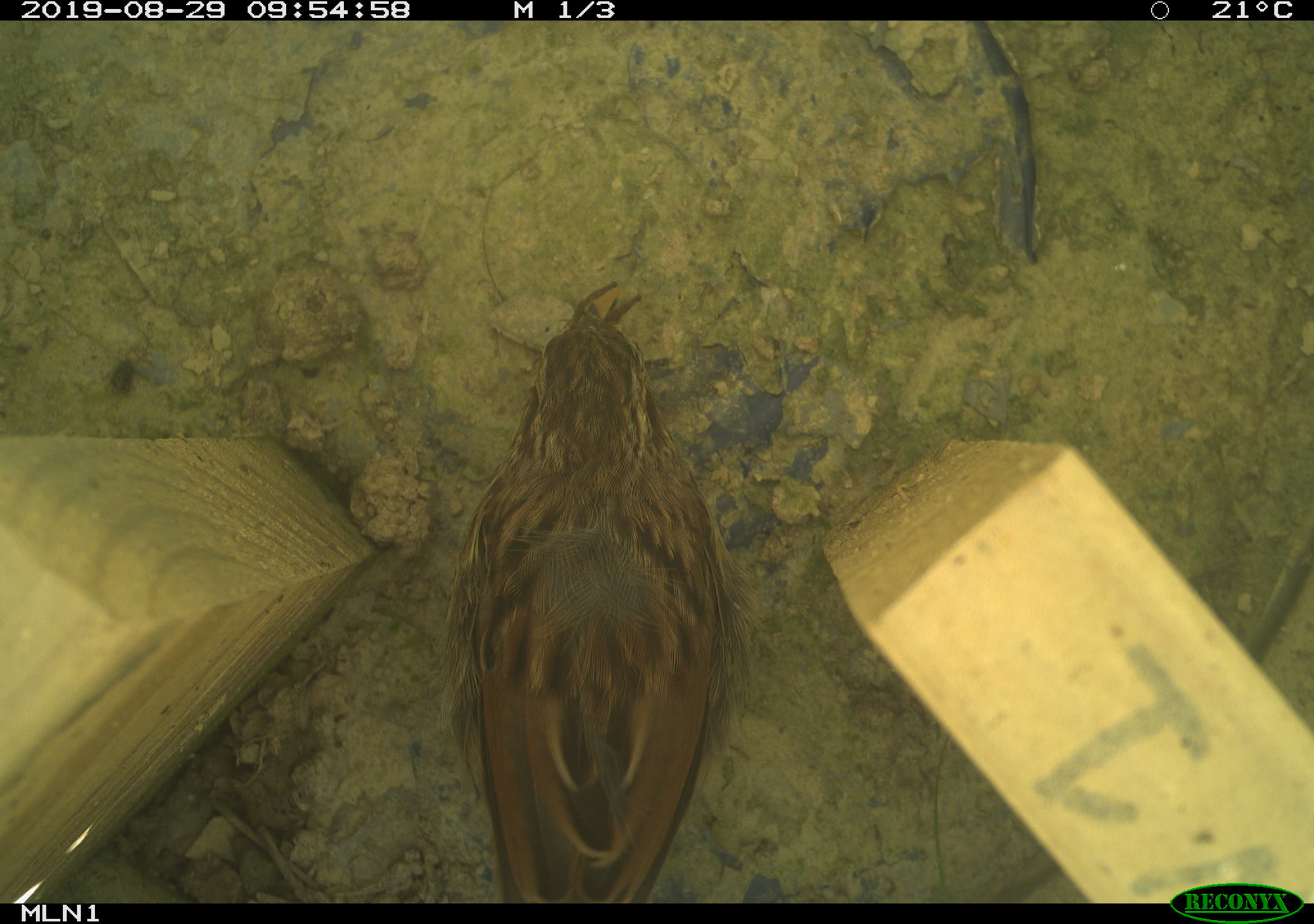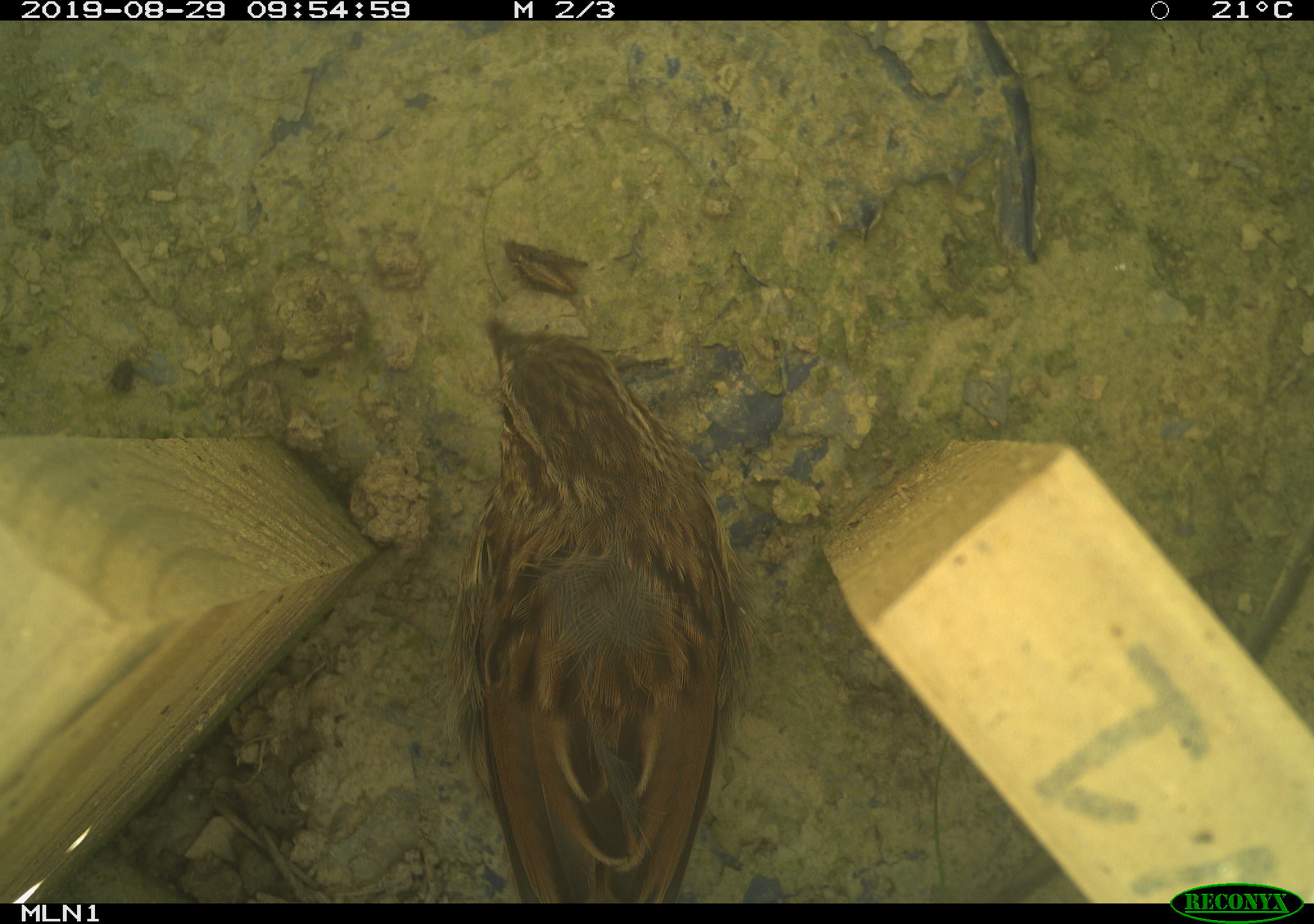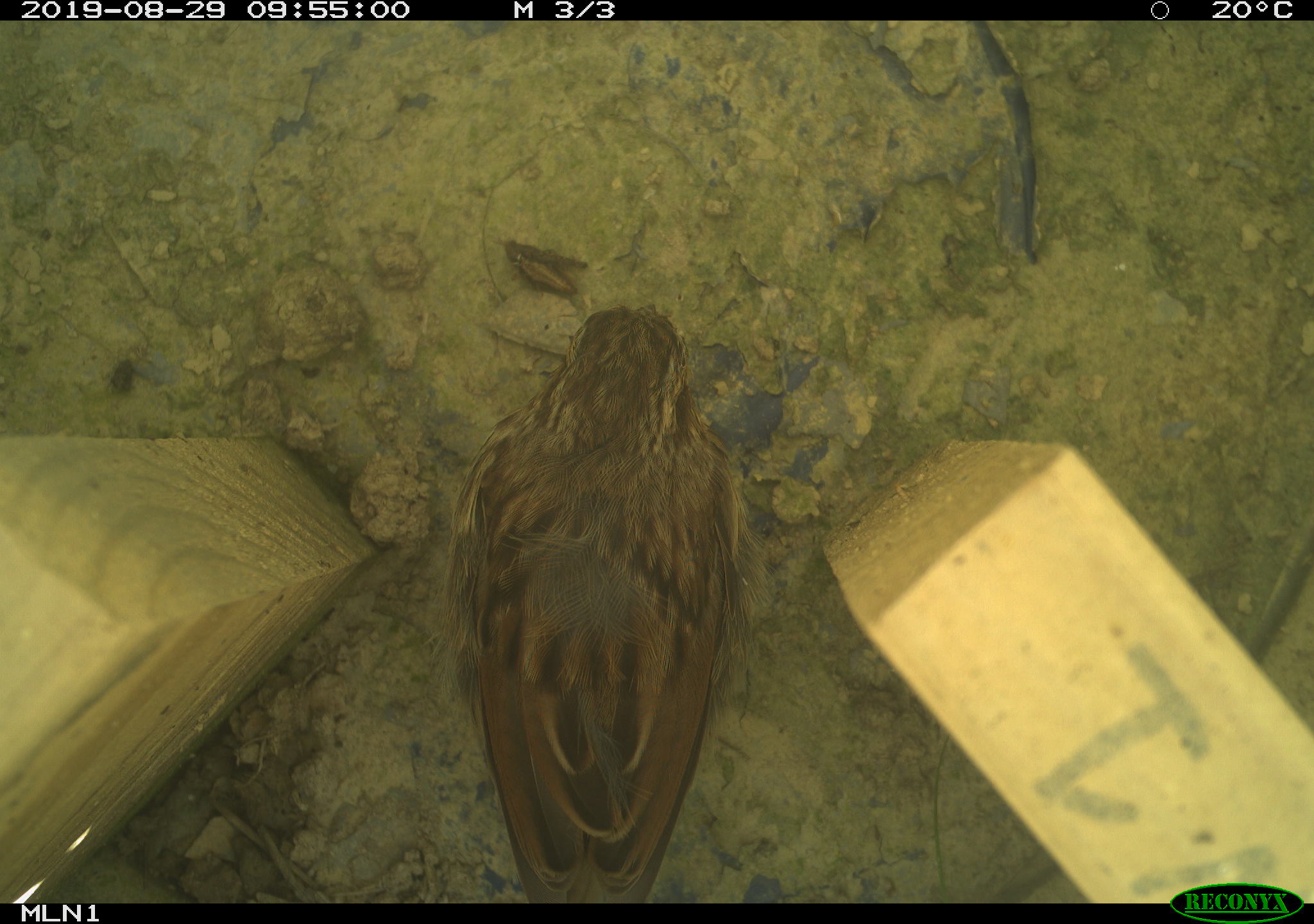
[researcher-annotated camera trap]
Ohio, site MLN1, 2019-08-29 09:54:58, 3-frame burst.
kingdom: Animalia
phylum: Chordata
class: Aves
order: Passeriformes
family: Passerellidae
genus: Melospiza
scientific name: Melospiza melodia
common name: song sparrow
Song sparrow (Melospiza melodia).